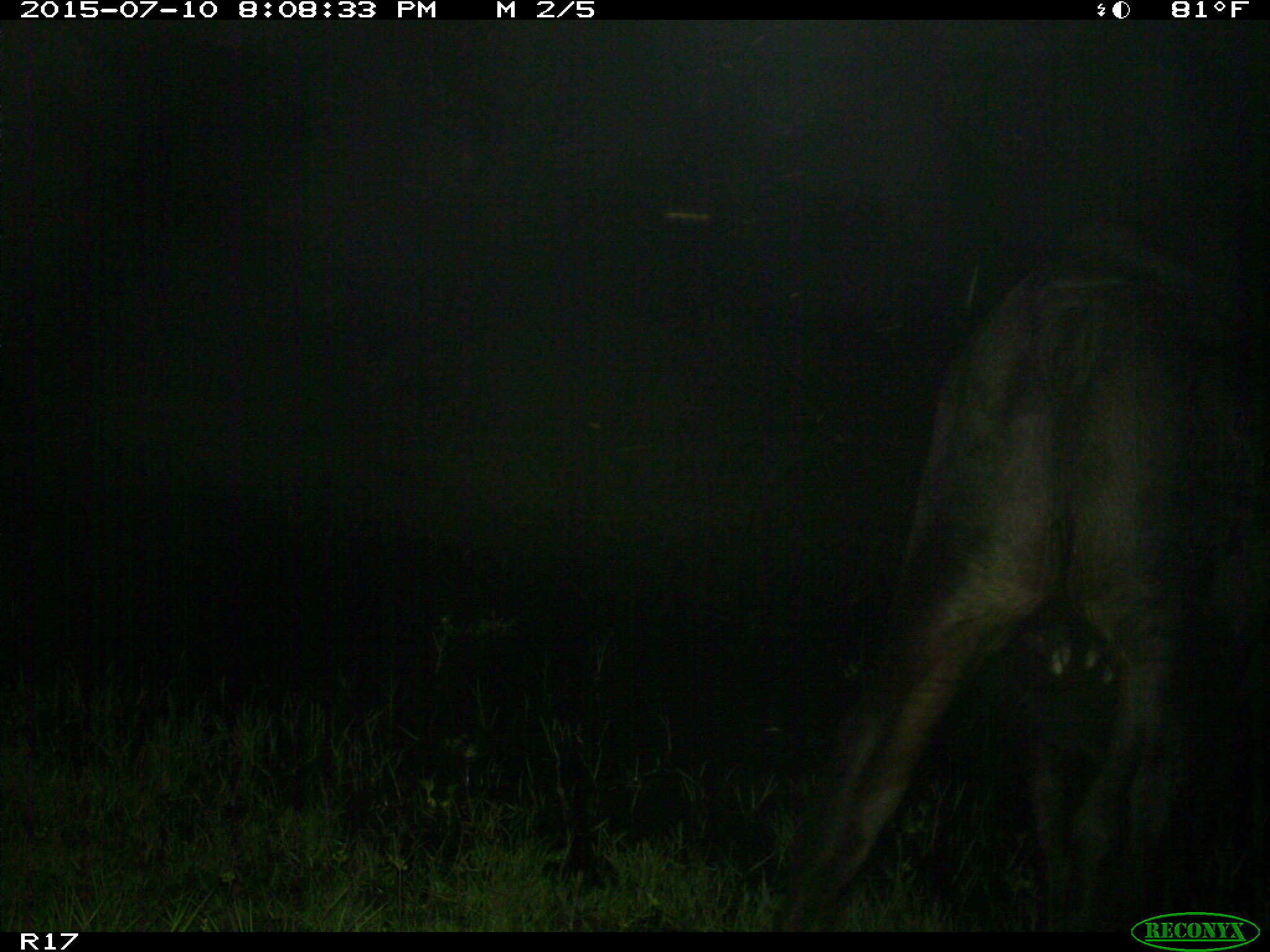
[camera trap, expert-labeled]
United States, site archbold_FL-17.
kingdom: Animalia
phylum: Chordata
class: Mammalia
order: Artiodactyla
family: Bovidae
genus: Bos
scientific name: Bos taurus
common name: domestic cow